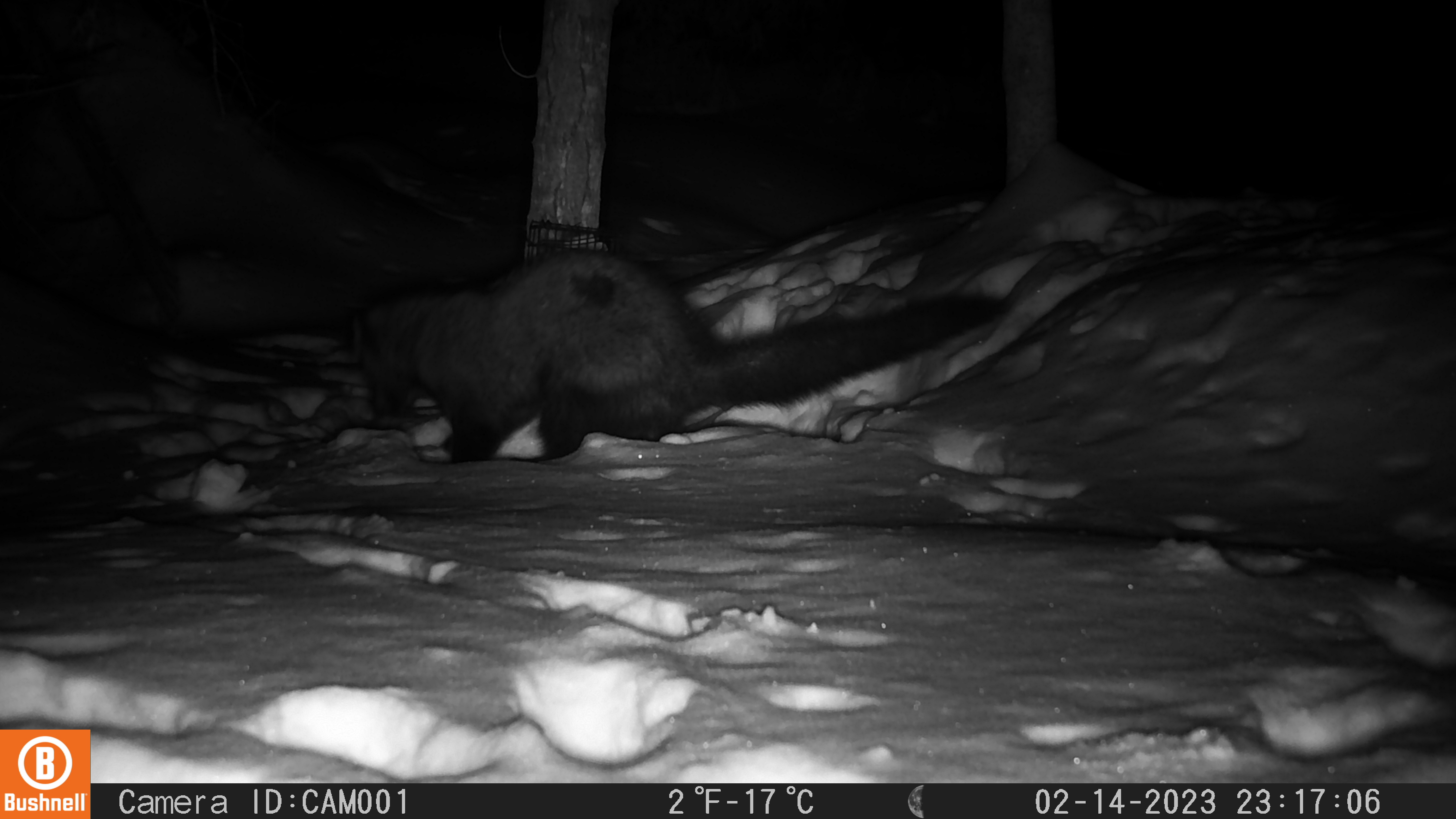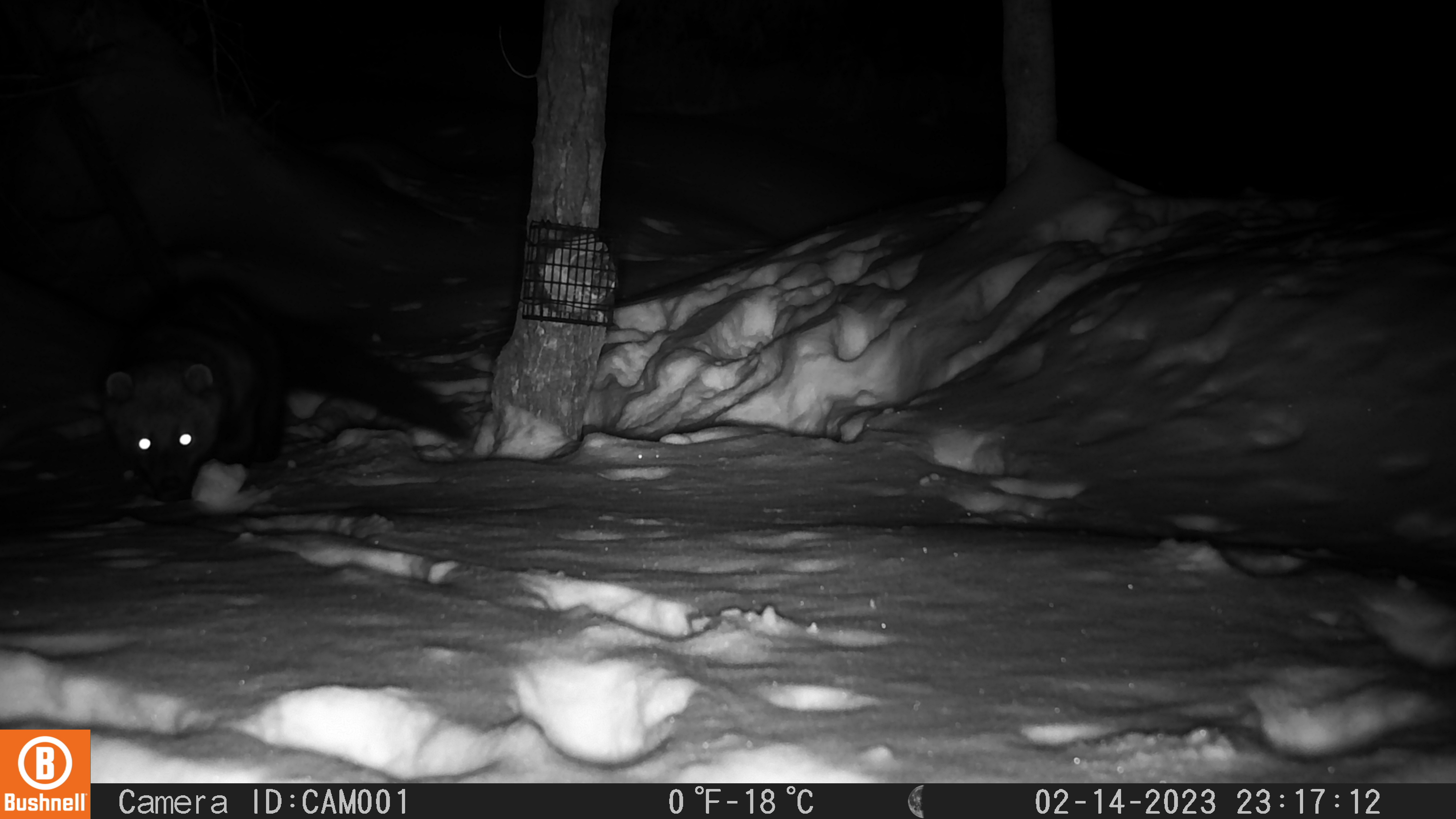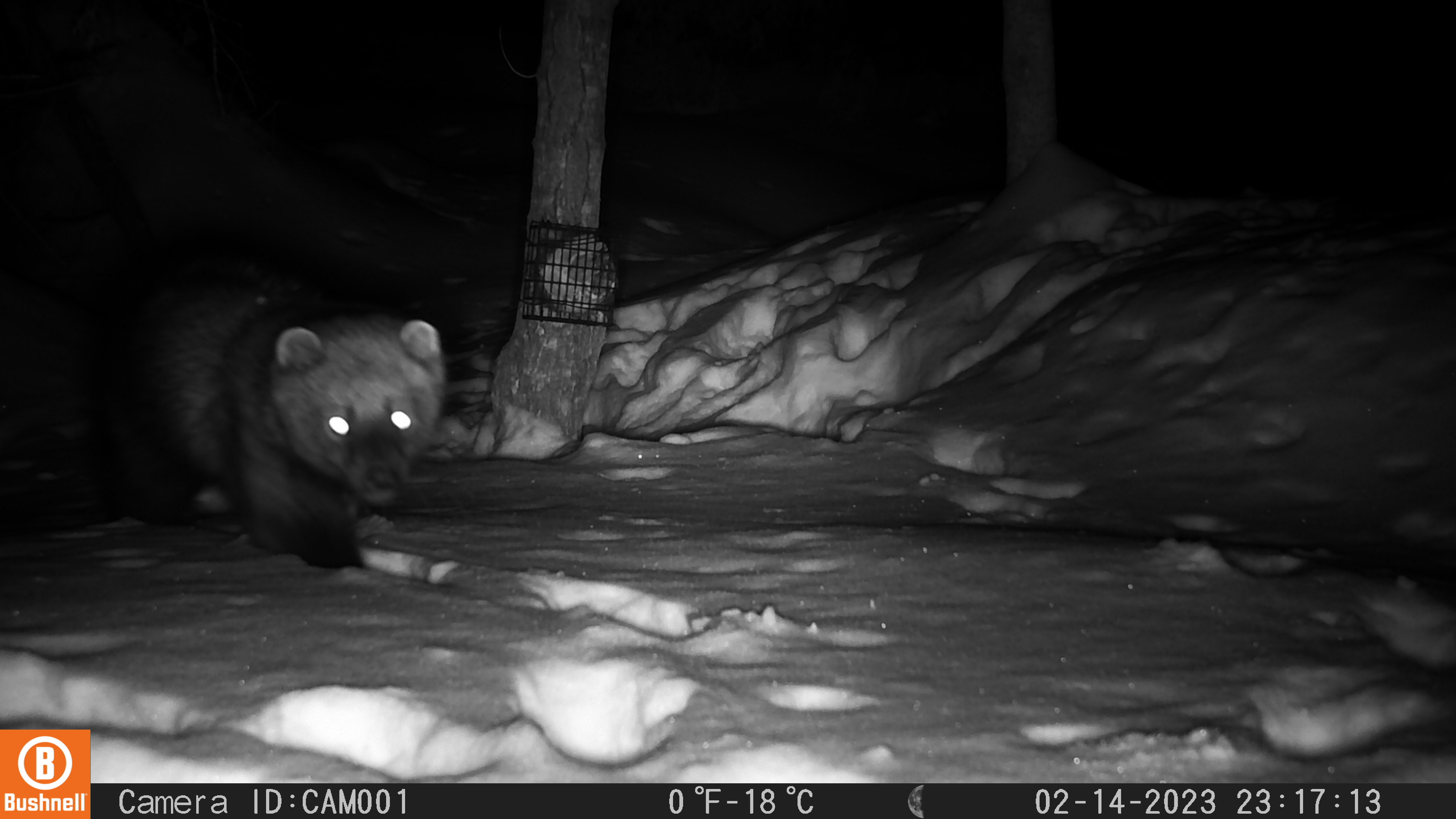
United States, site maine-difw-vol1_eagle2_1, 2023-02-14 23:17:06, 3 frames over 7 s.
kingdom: Animalia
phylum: Chordata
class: Mammalia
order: Carnivora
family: Mustelidae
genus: Pekania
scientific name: Pekania pennanti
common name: fisher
Fisher (Pekania pennanti).